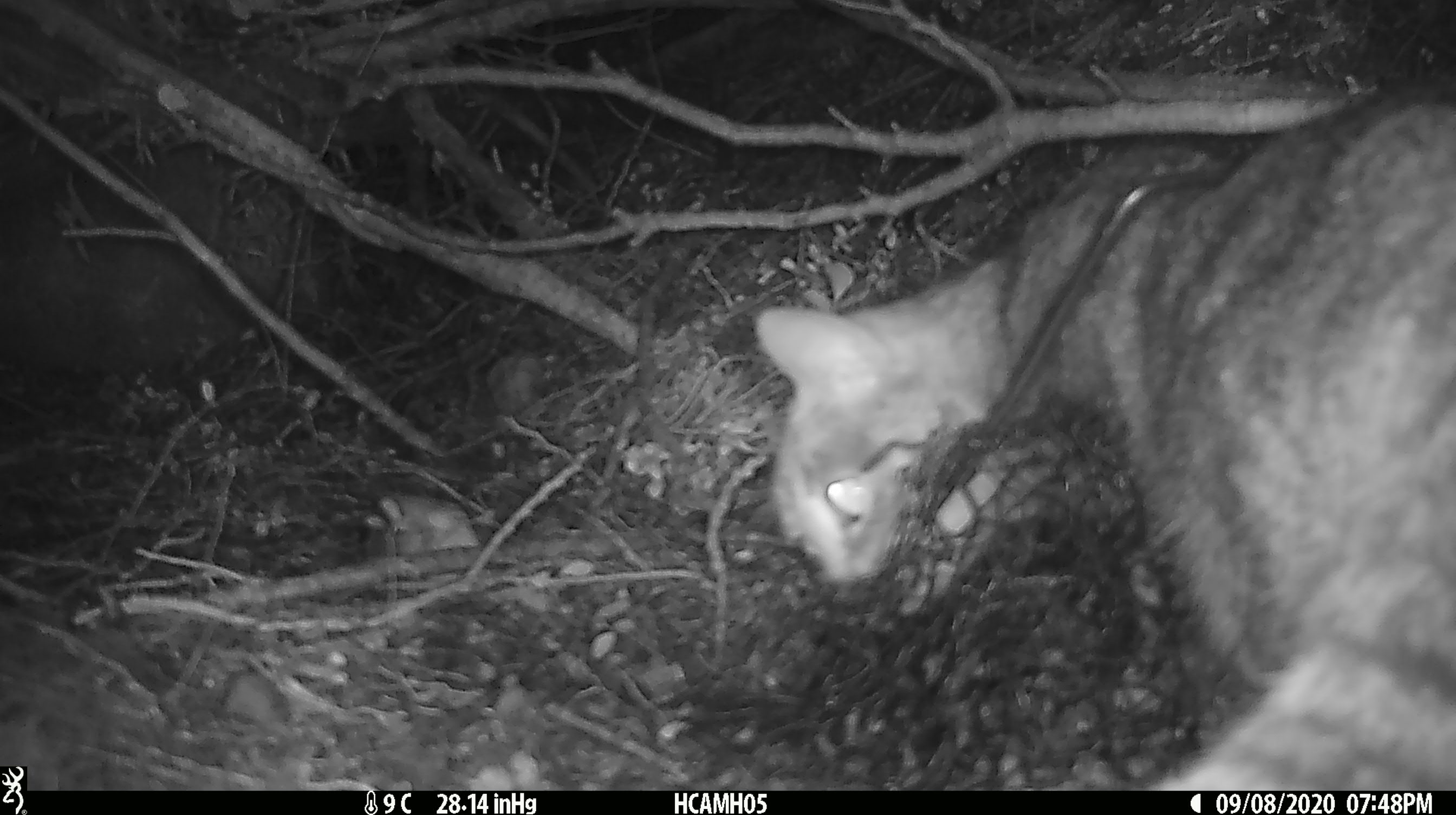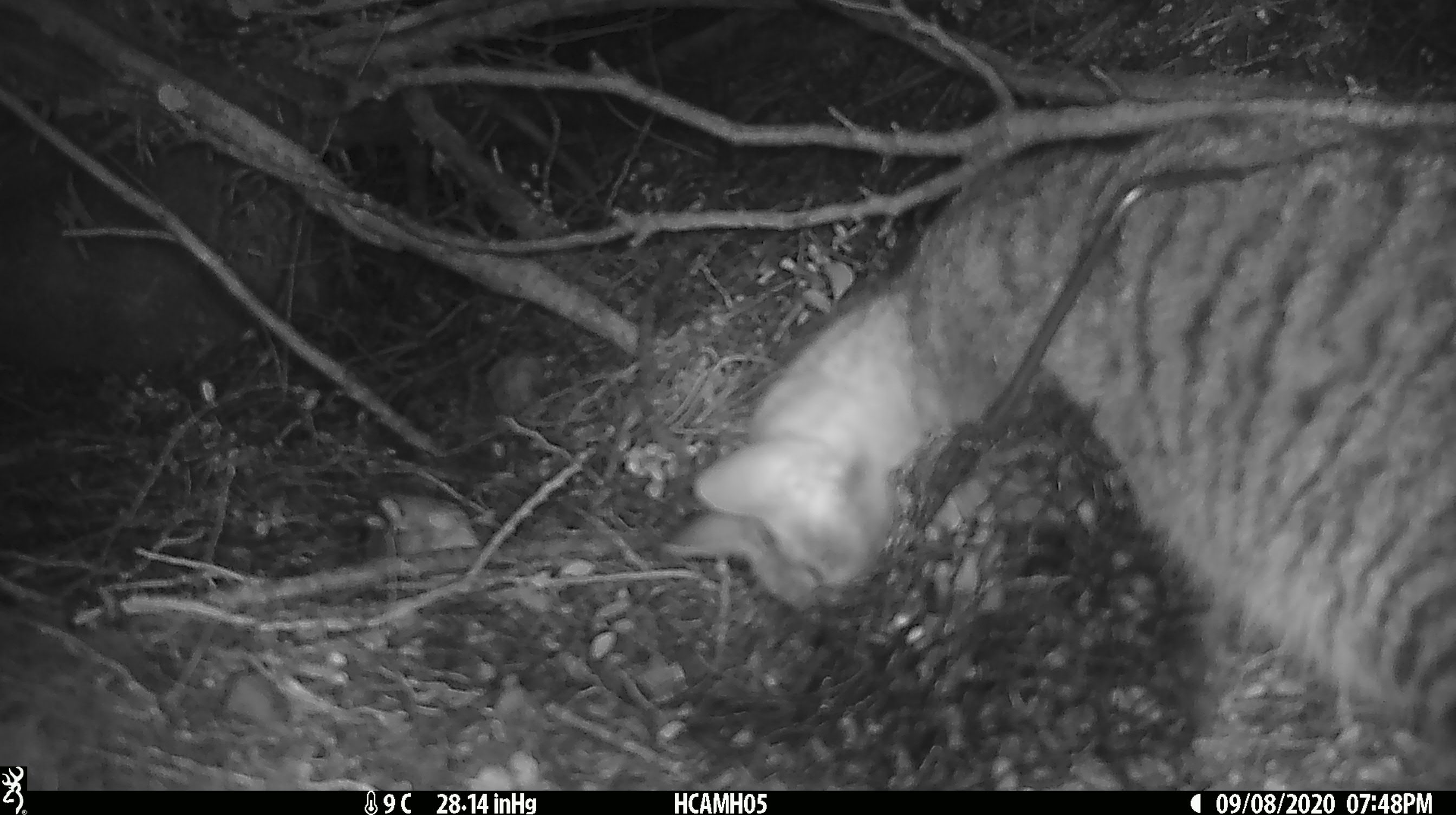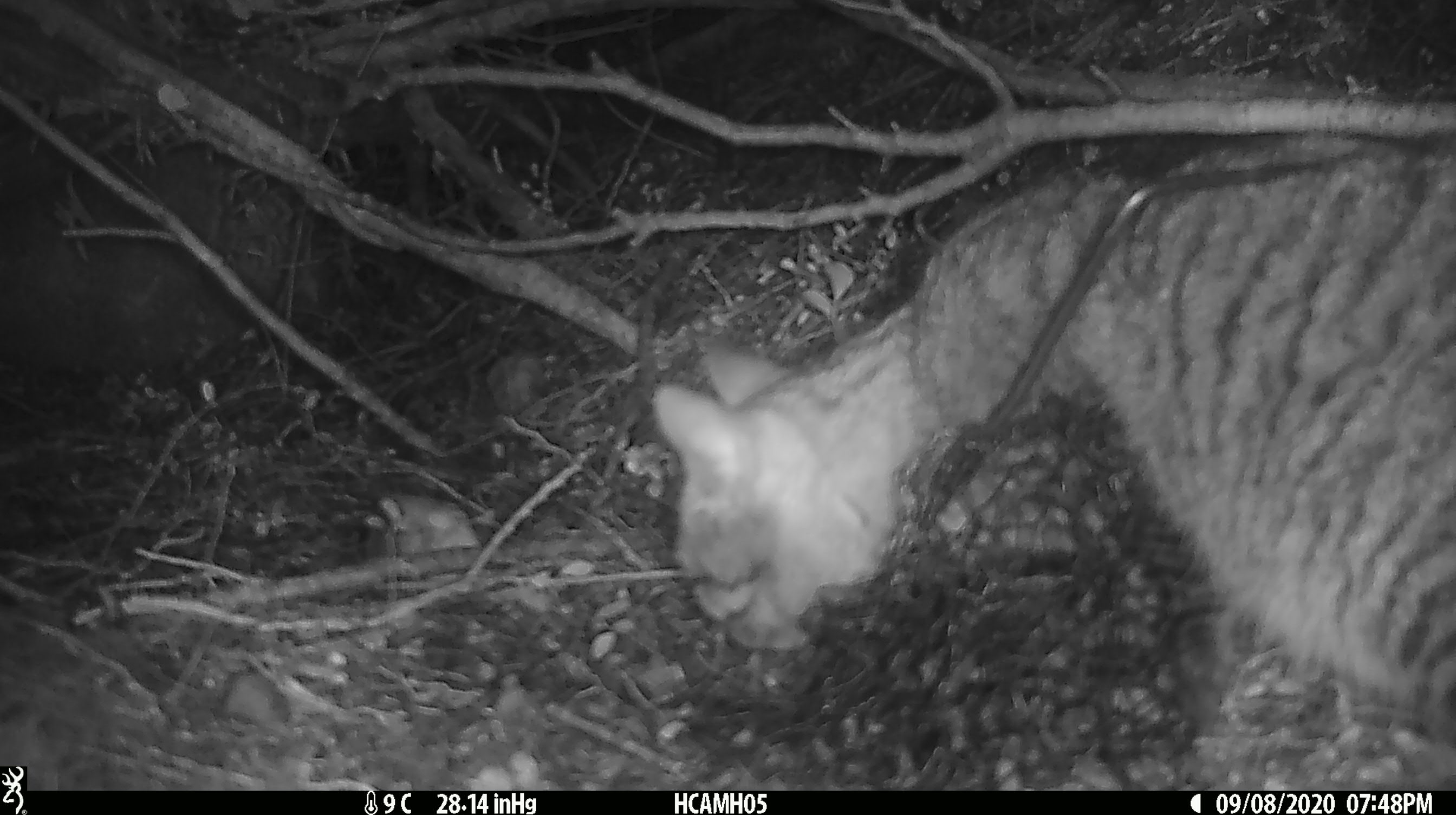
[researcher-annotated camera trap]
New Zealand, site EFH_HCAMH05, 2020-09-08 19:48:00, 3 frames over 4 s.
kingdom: Animalia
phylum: Chordata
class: Mammalia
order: Carnivora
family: Felidae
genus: Felis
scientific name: Felis catus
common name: domestic cat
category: cat